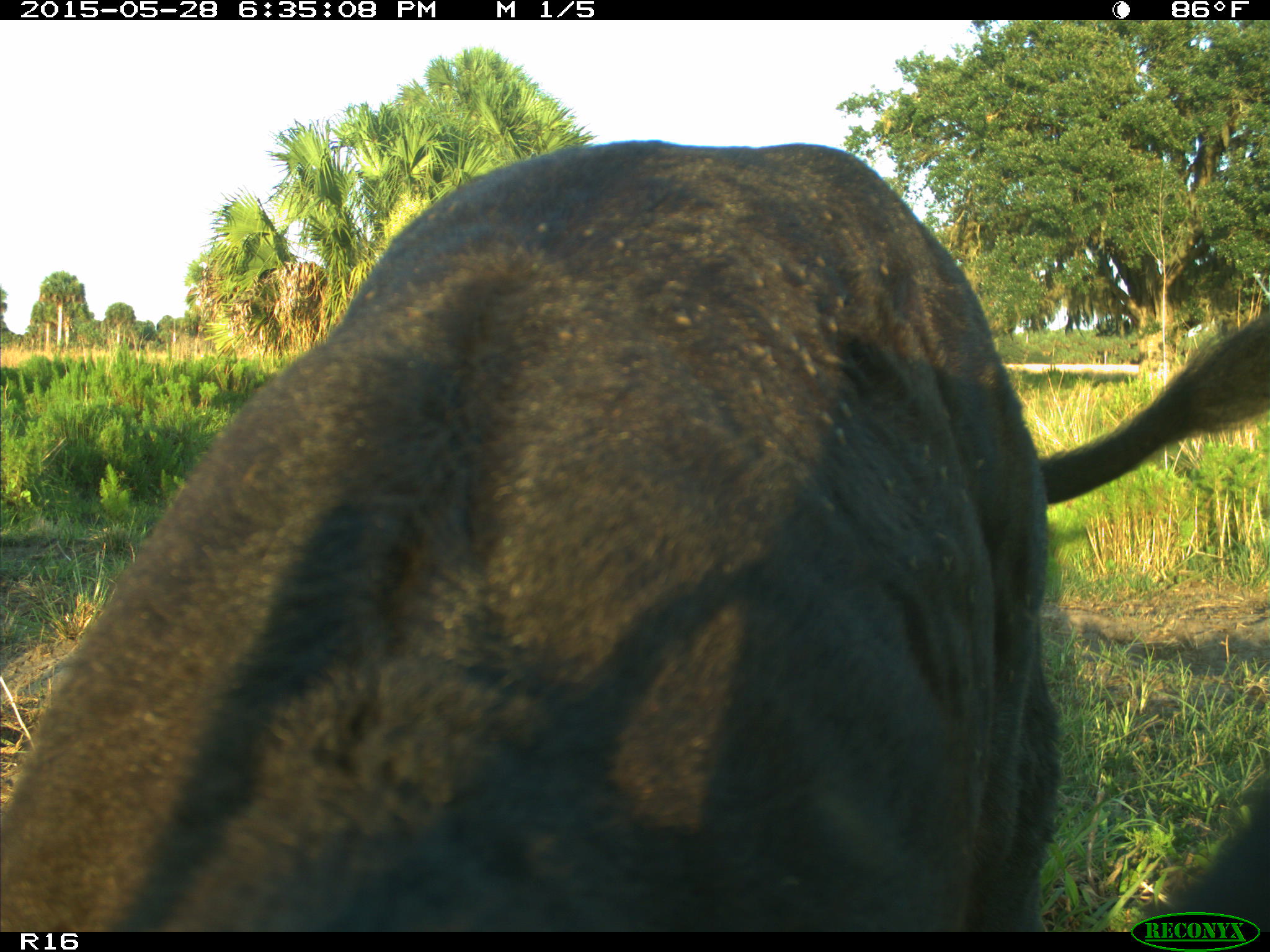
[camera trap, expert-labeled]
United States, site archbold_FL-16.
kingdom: Animalia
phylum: Chordata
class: Mammalia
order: Artiodactyla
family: Bovidae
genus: Bos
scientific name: Bos taurus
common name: domestic cow